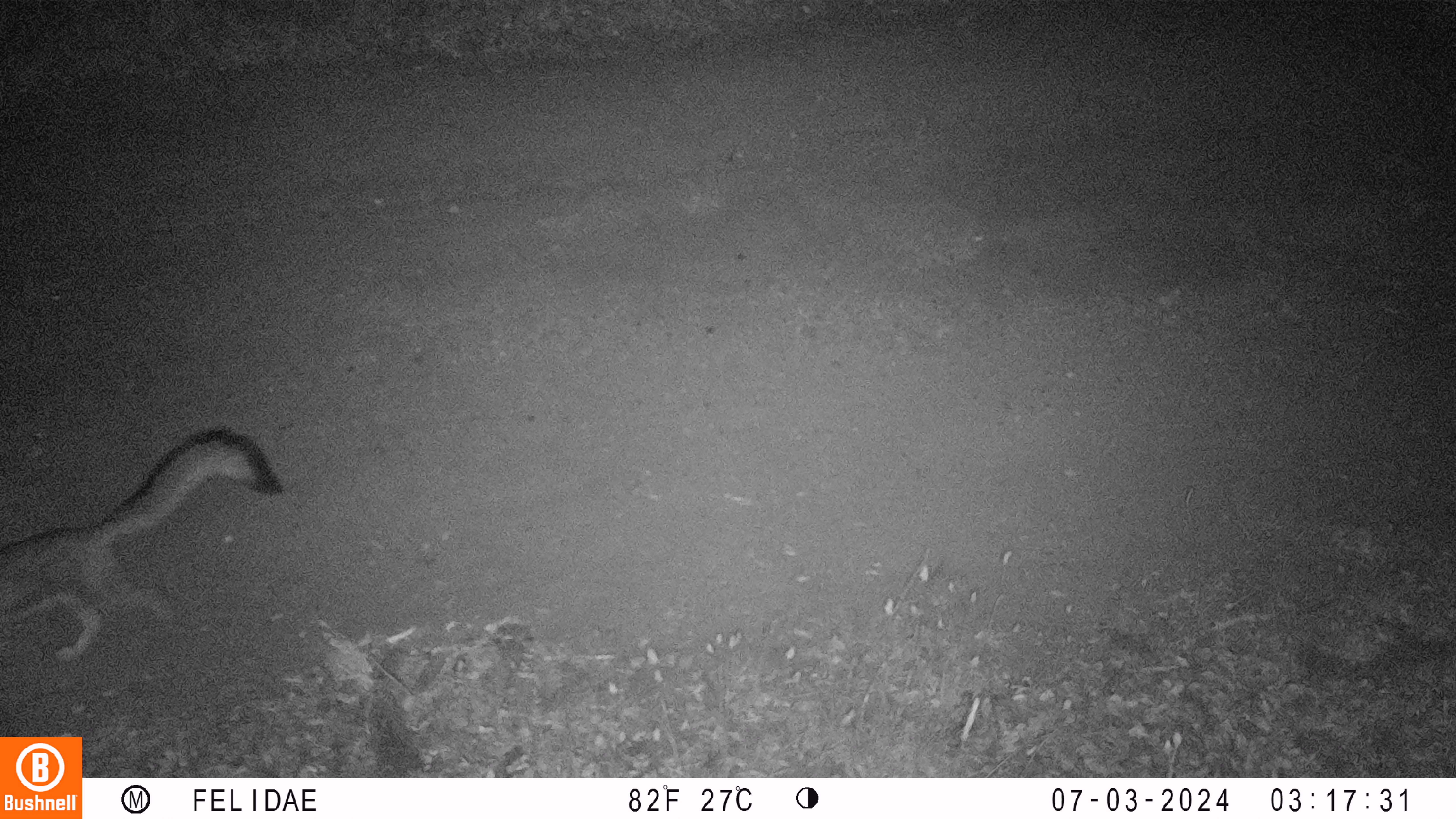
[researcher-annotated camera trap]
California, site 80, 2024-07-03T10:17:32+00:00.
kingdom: Animalia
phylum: Chordata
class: Mammalia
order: Carnivora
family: Canidae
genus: Urocyon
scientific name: Urocyon cinereoargenteus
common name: gray fox